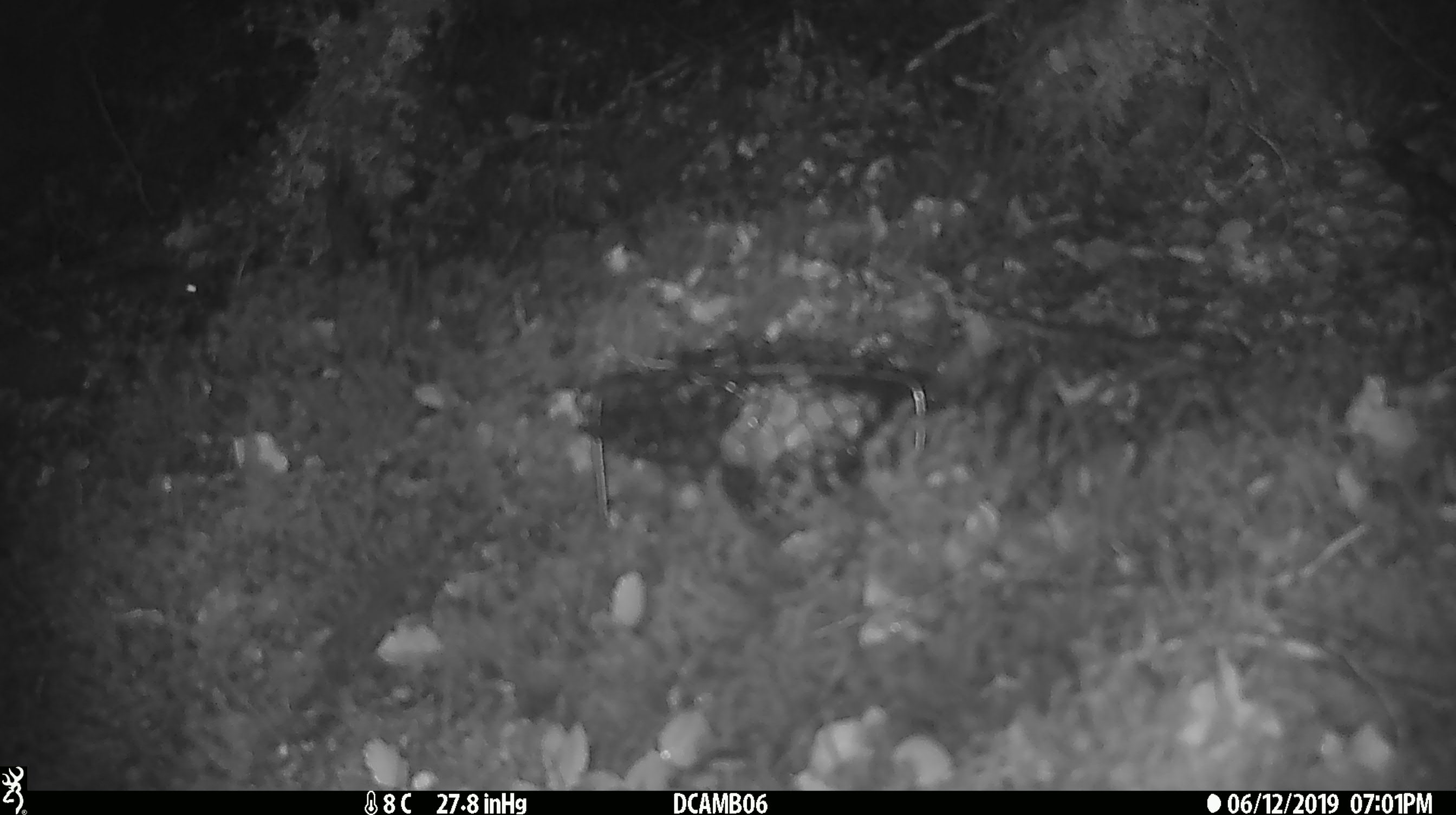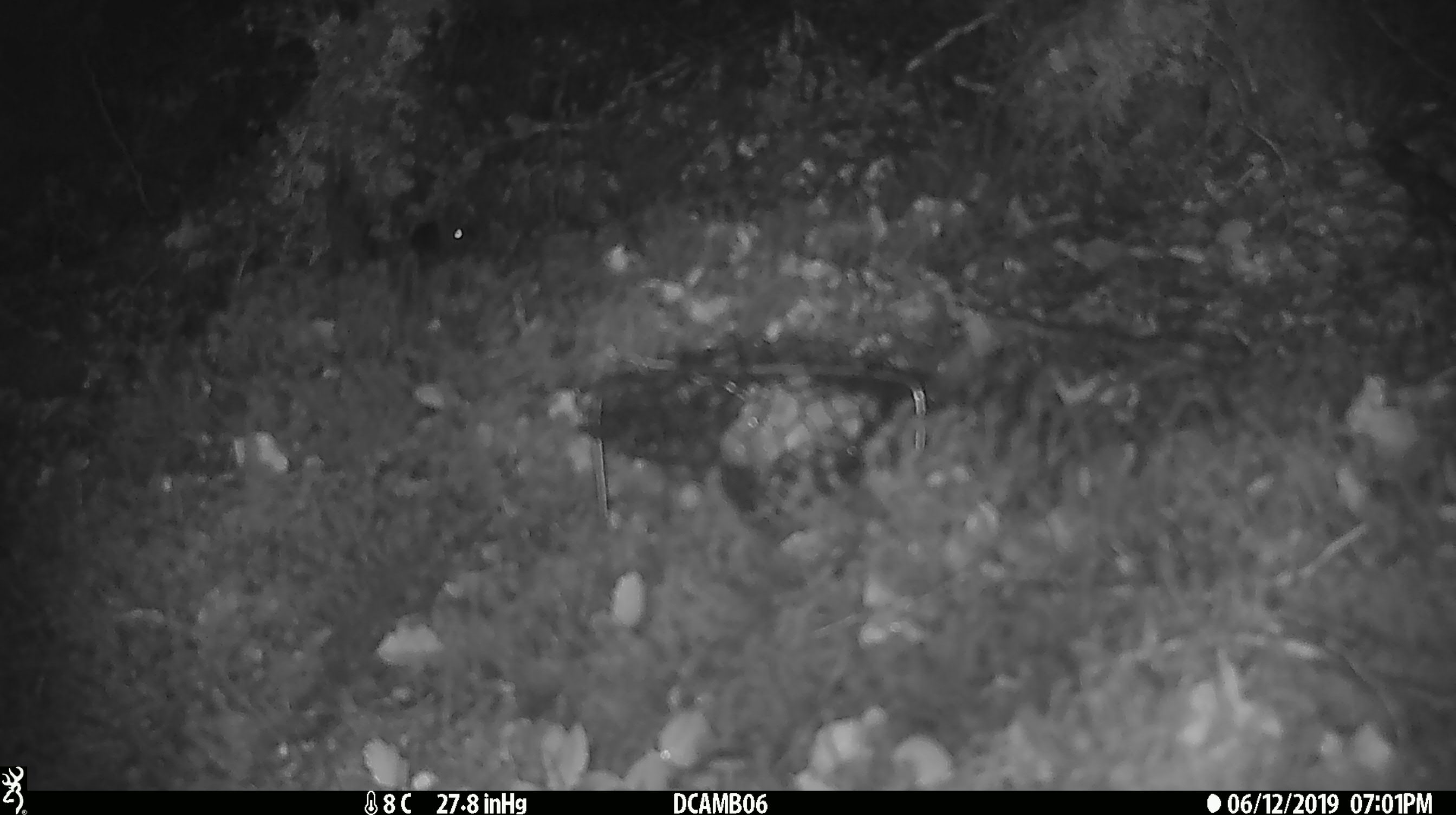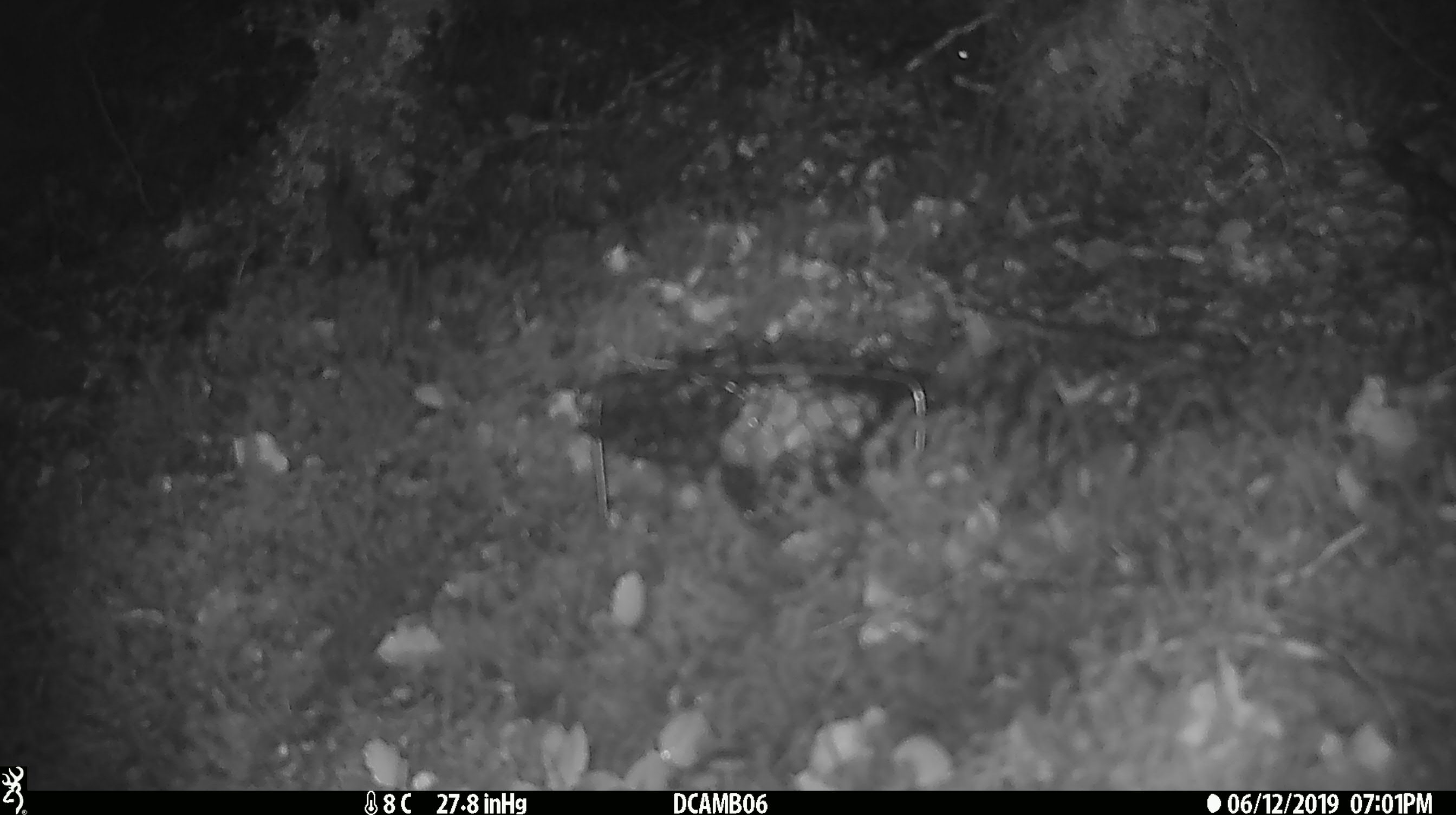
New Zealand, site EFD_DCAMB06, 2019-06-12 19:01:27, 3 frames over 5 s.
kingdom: Animalia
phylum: Chordata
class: Mammalia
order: Rodentia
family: Muridae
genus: Mus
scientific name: Mus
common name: mouse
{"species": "mouse (Mus)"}